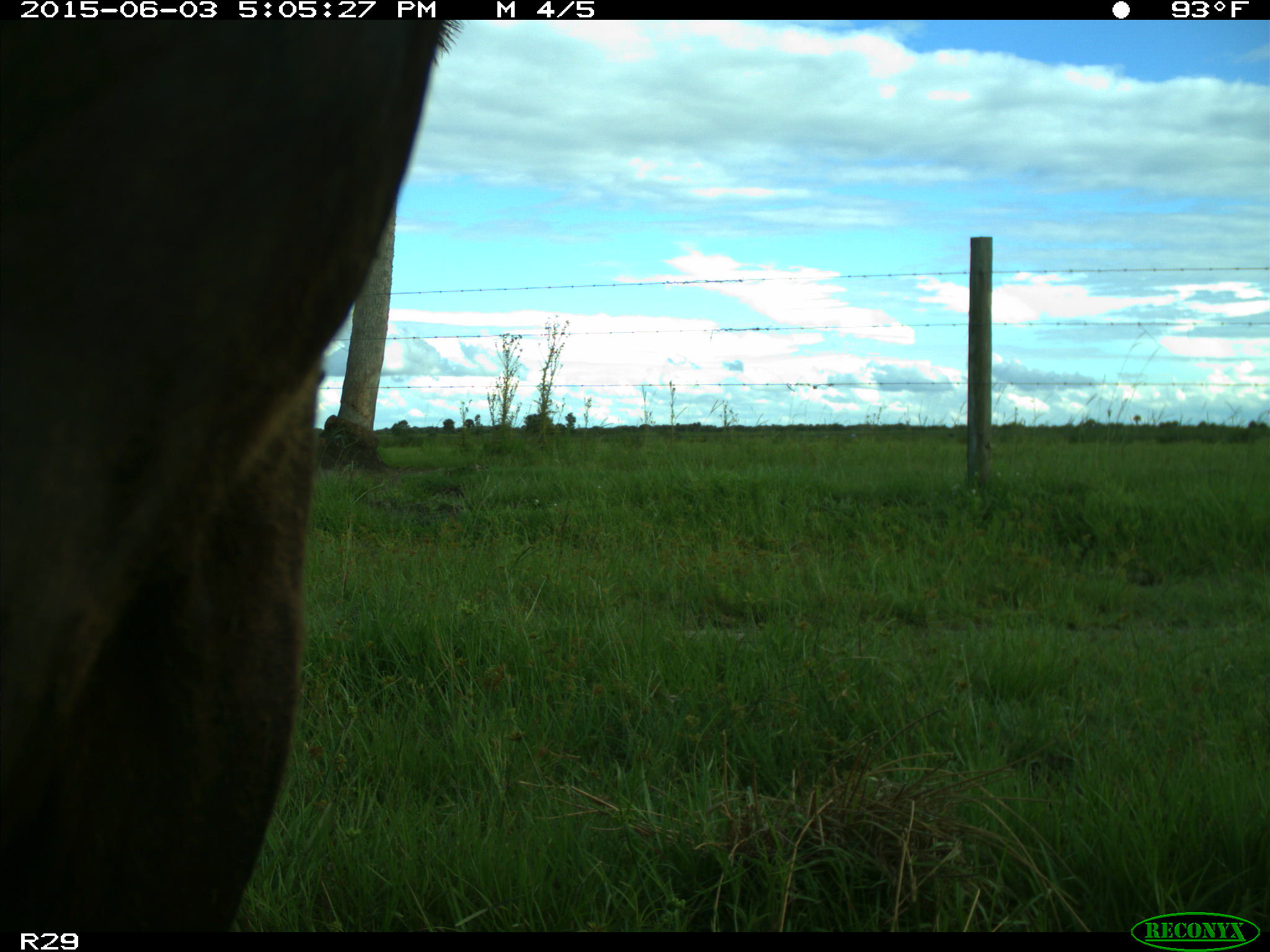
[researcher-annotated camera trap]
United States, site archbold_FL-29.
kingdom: Animalia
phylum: Chordata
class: Mammalia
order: Artiodactyla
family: Bovidae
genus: Bos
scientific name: Bos taurus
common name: domestic cow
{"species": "Bos taurus (domestic cow)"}